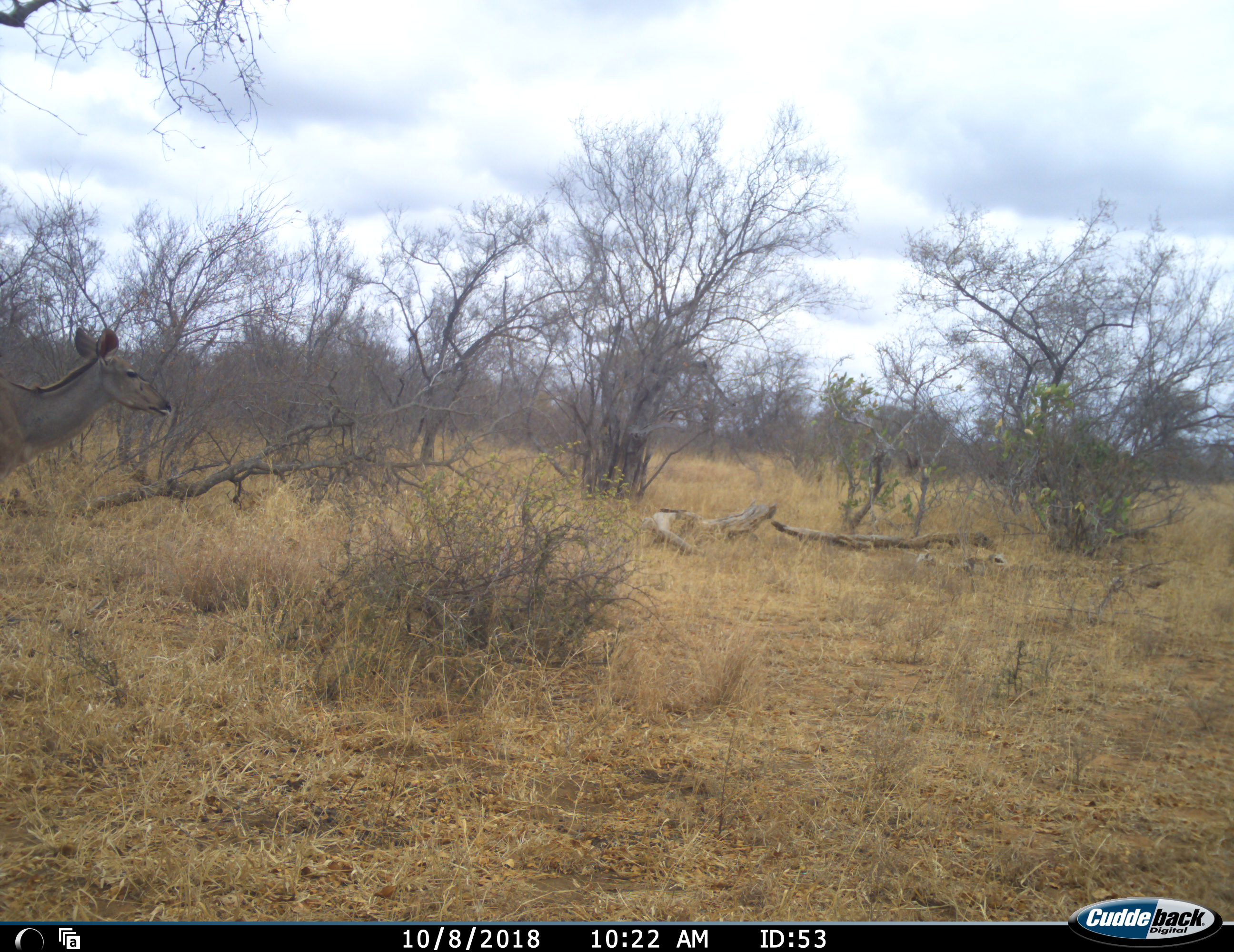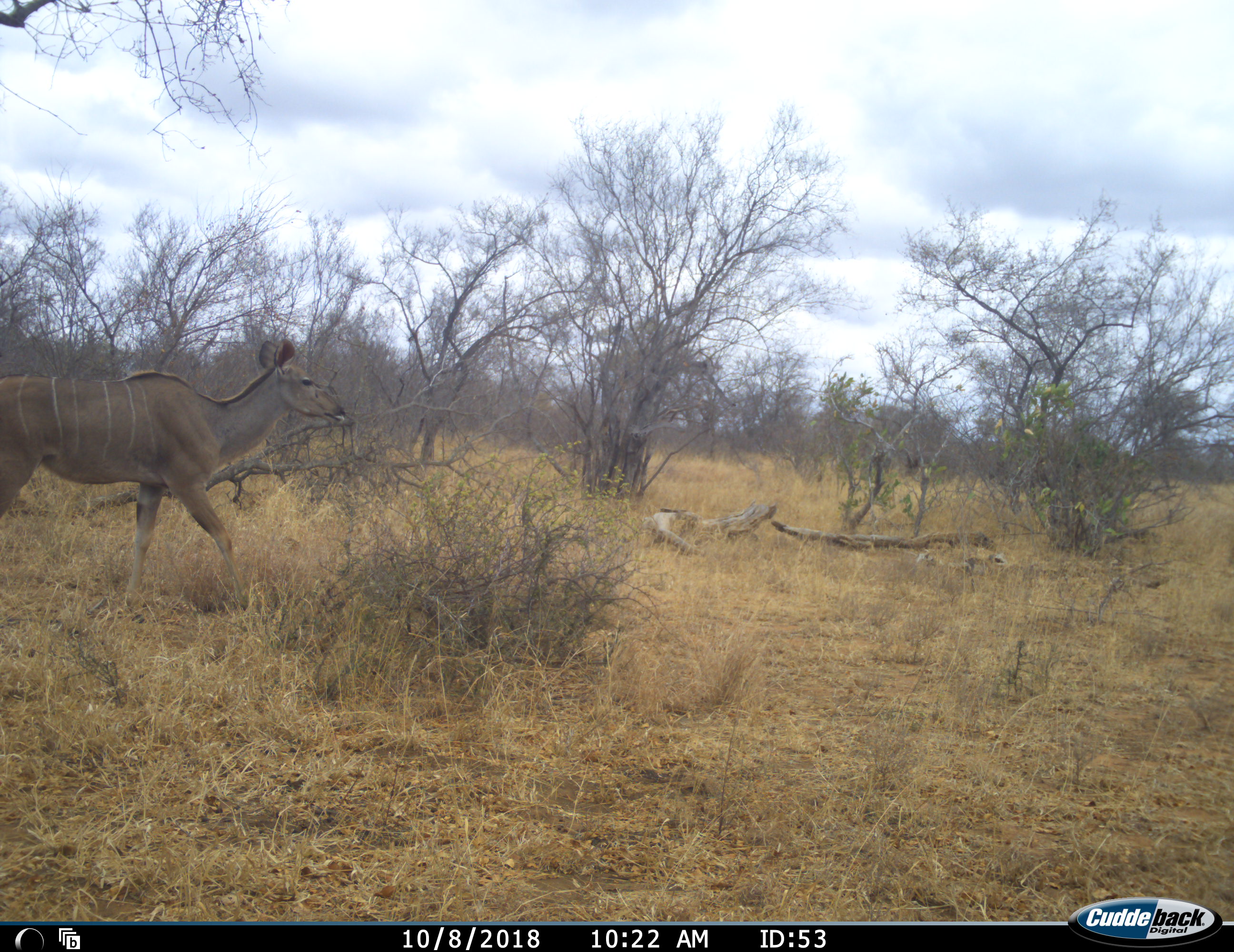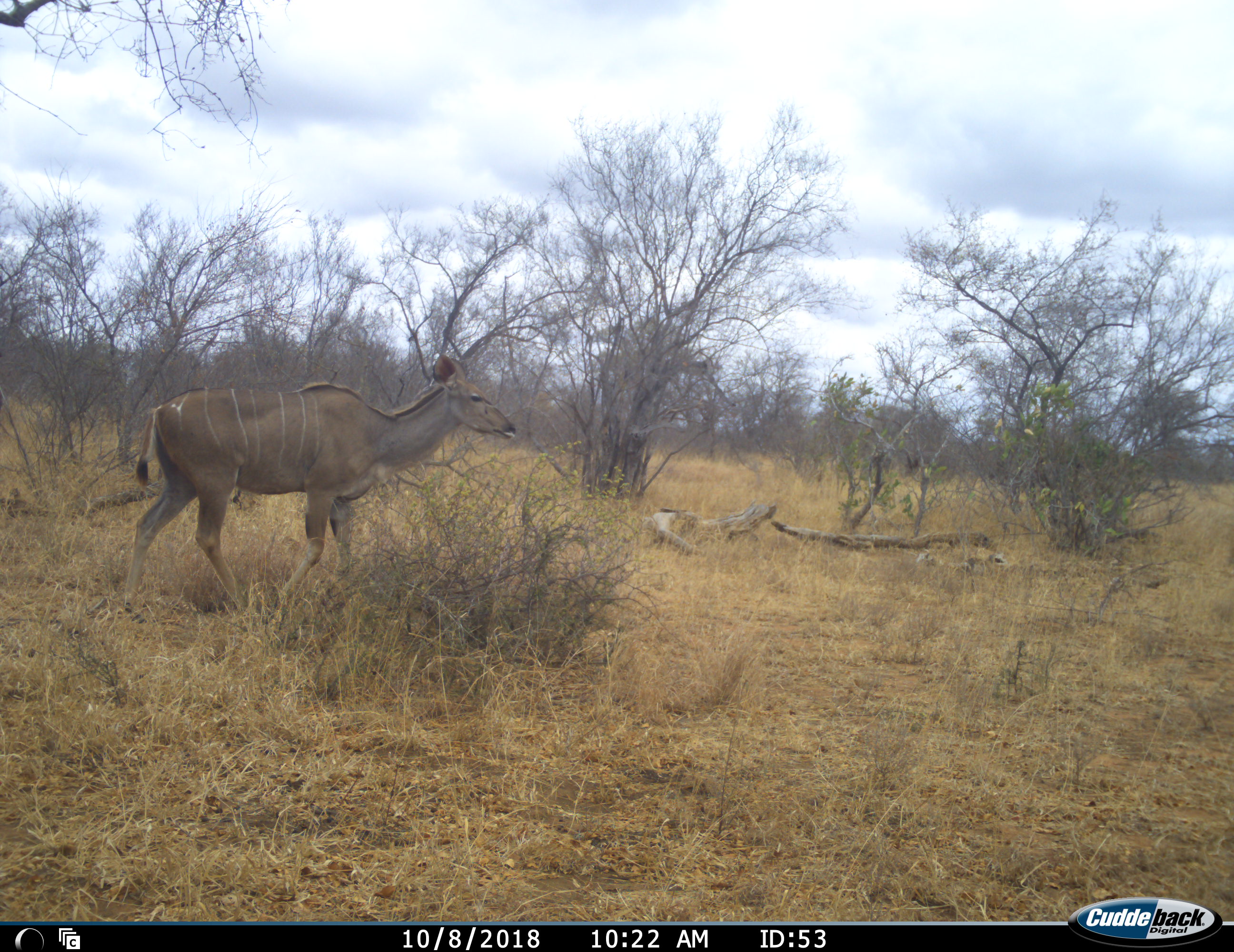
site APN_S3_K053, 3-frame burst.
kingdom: Animalia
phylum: Chordata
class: Mammalia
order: Artiodactyla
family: Bovidae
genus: Tragelaphus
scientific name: Tragelaphus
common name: kudu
Kudu (Tragelaphus), count 1. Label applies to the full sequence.